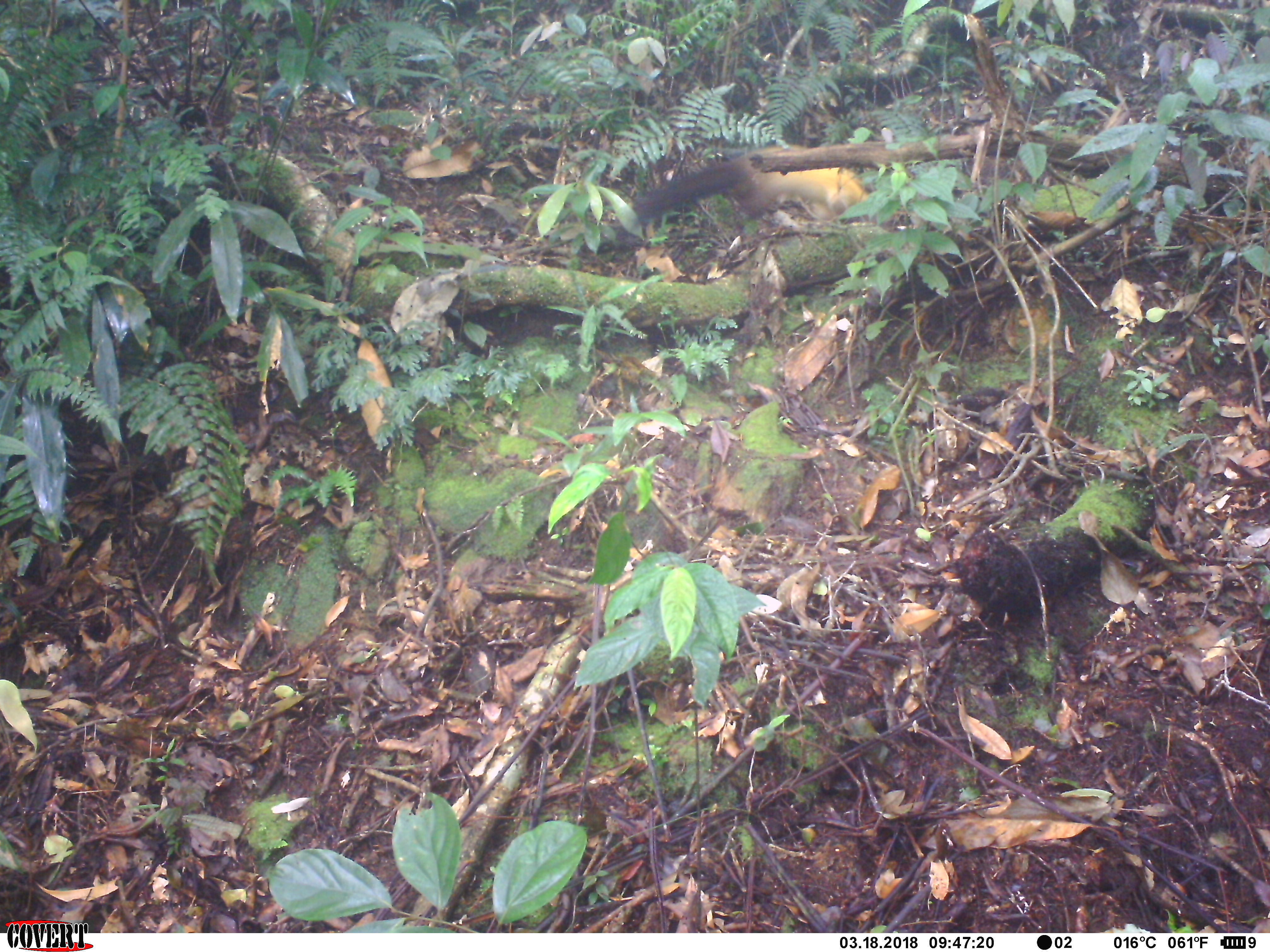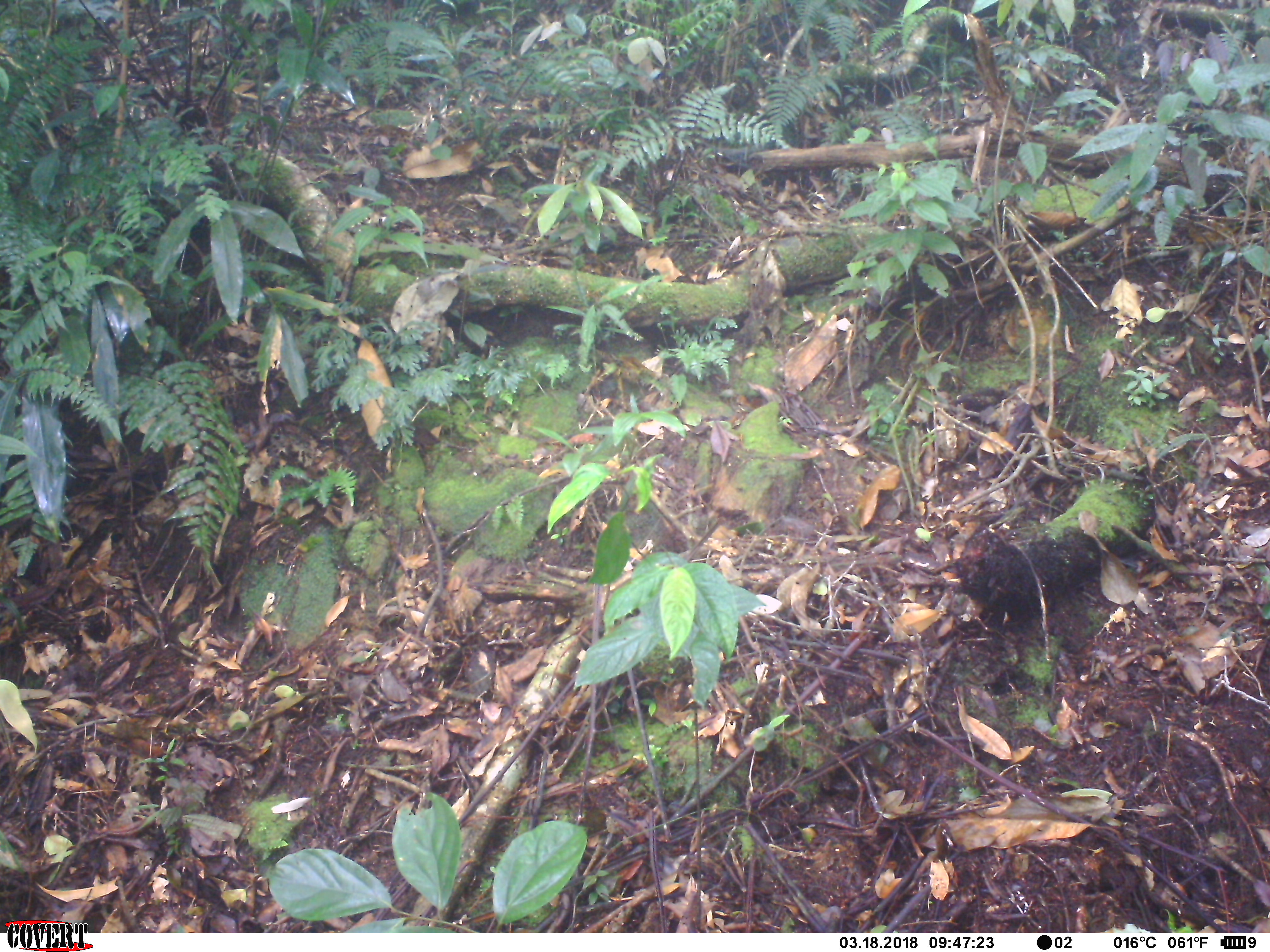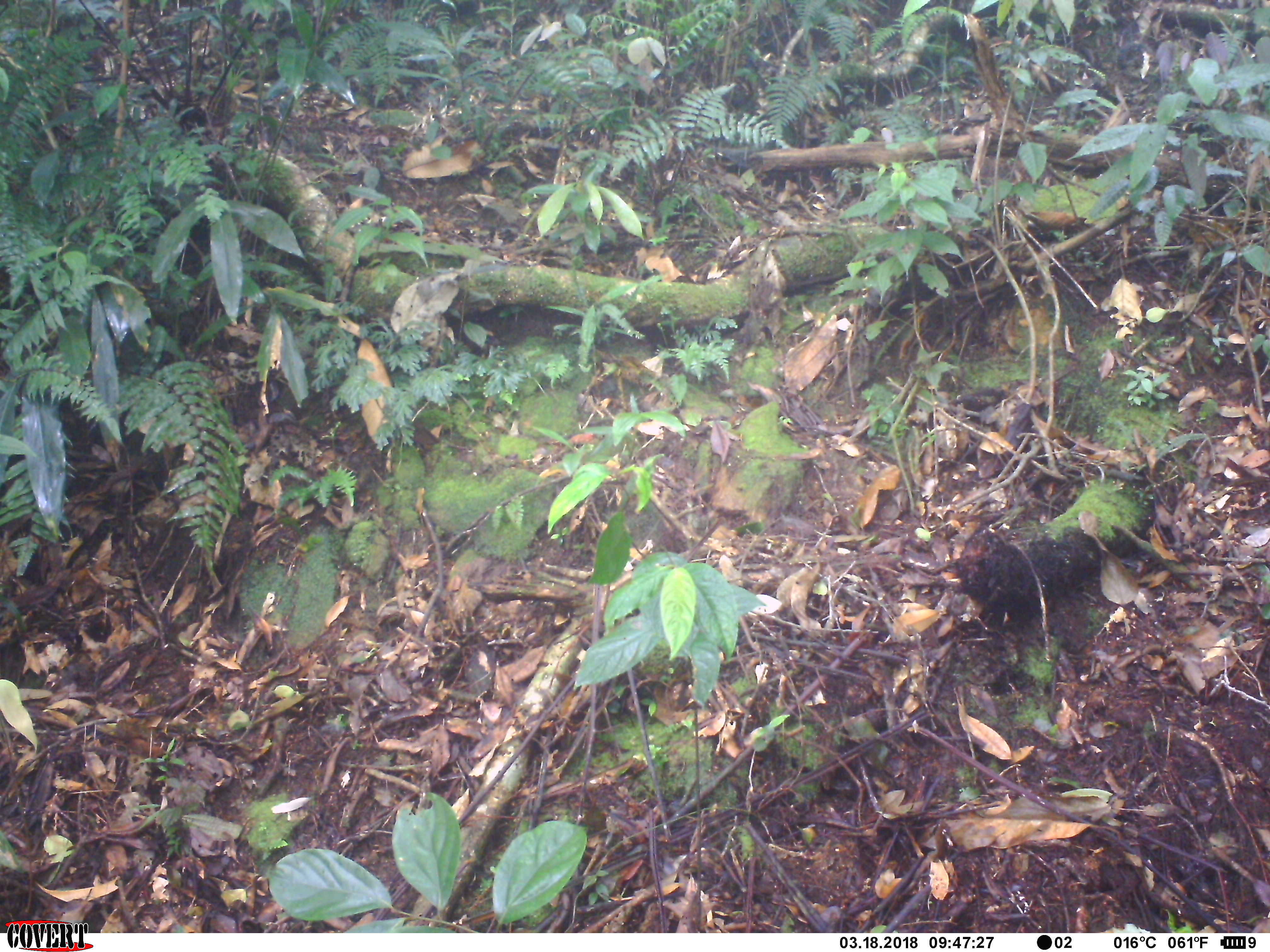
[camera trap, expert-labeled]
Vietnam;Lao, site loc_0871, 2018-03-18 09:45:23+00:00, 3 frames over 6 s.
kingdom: Animalia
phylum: Chordata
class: Mammalia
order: Carnivora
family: Mustelidae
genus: Martes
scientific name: Martes flavigula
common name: yellow-throated marten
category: yellow throated marten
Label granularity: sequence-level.